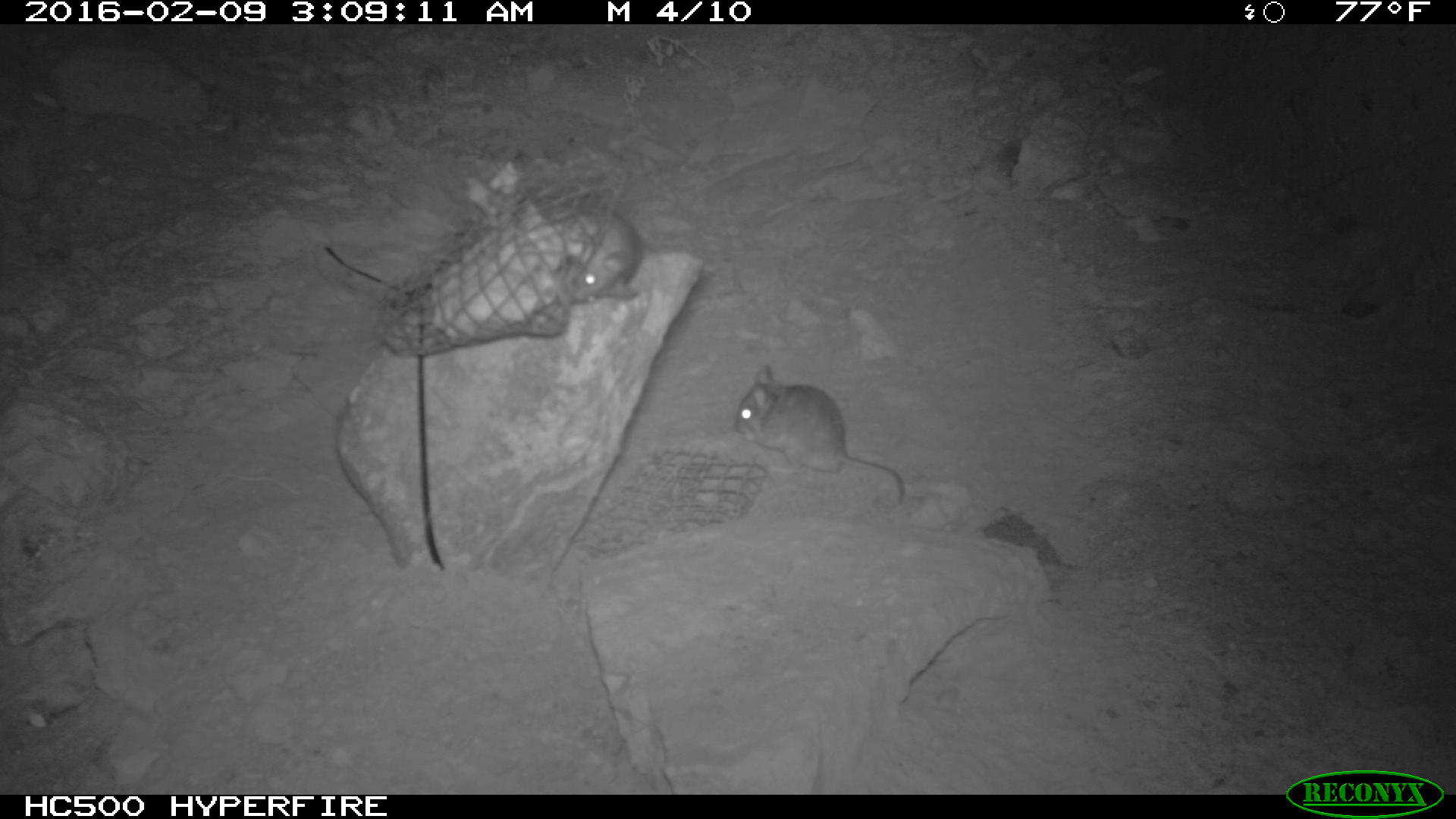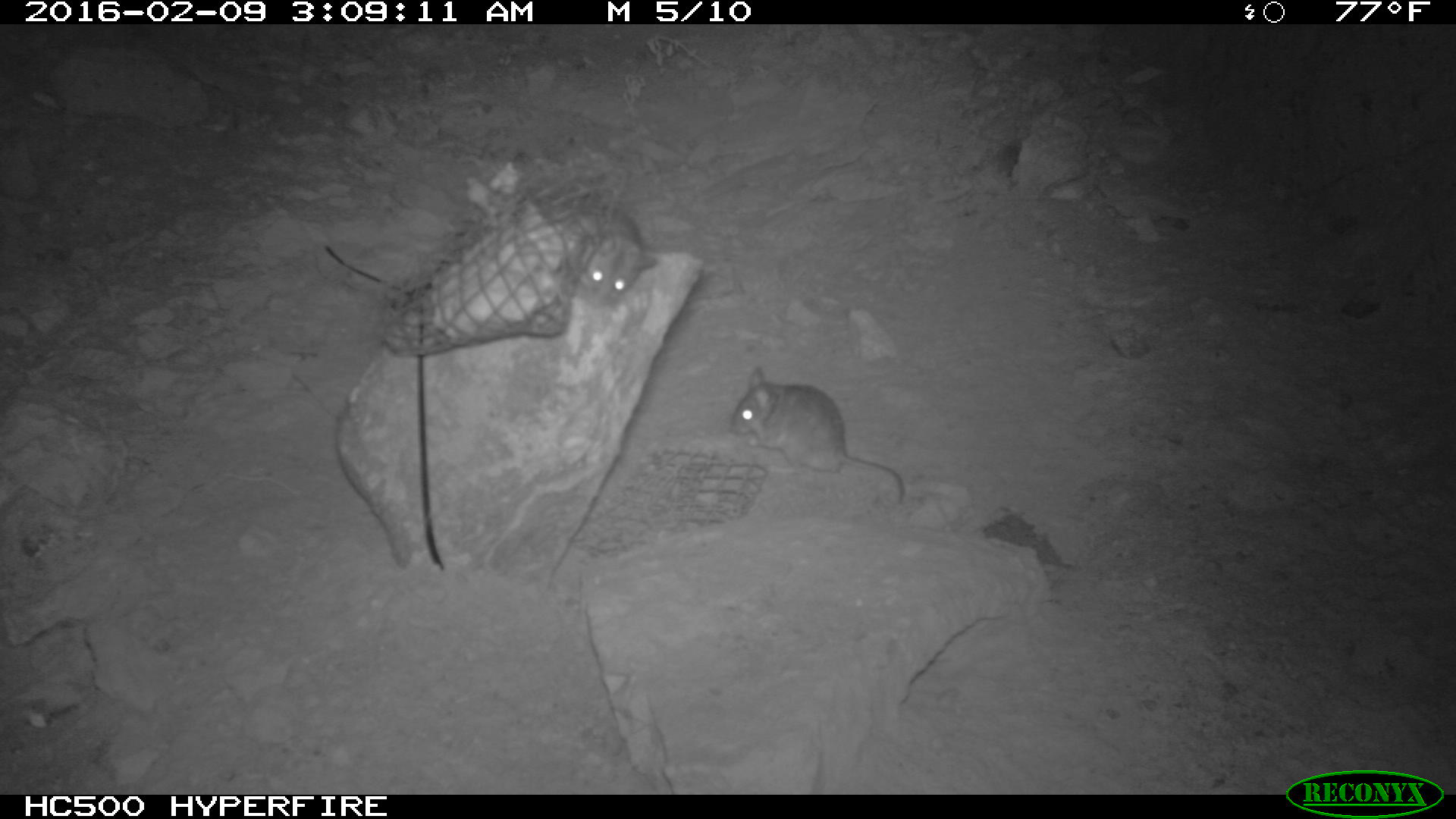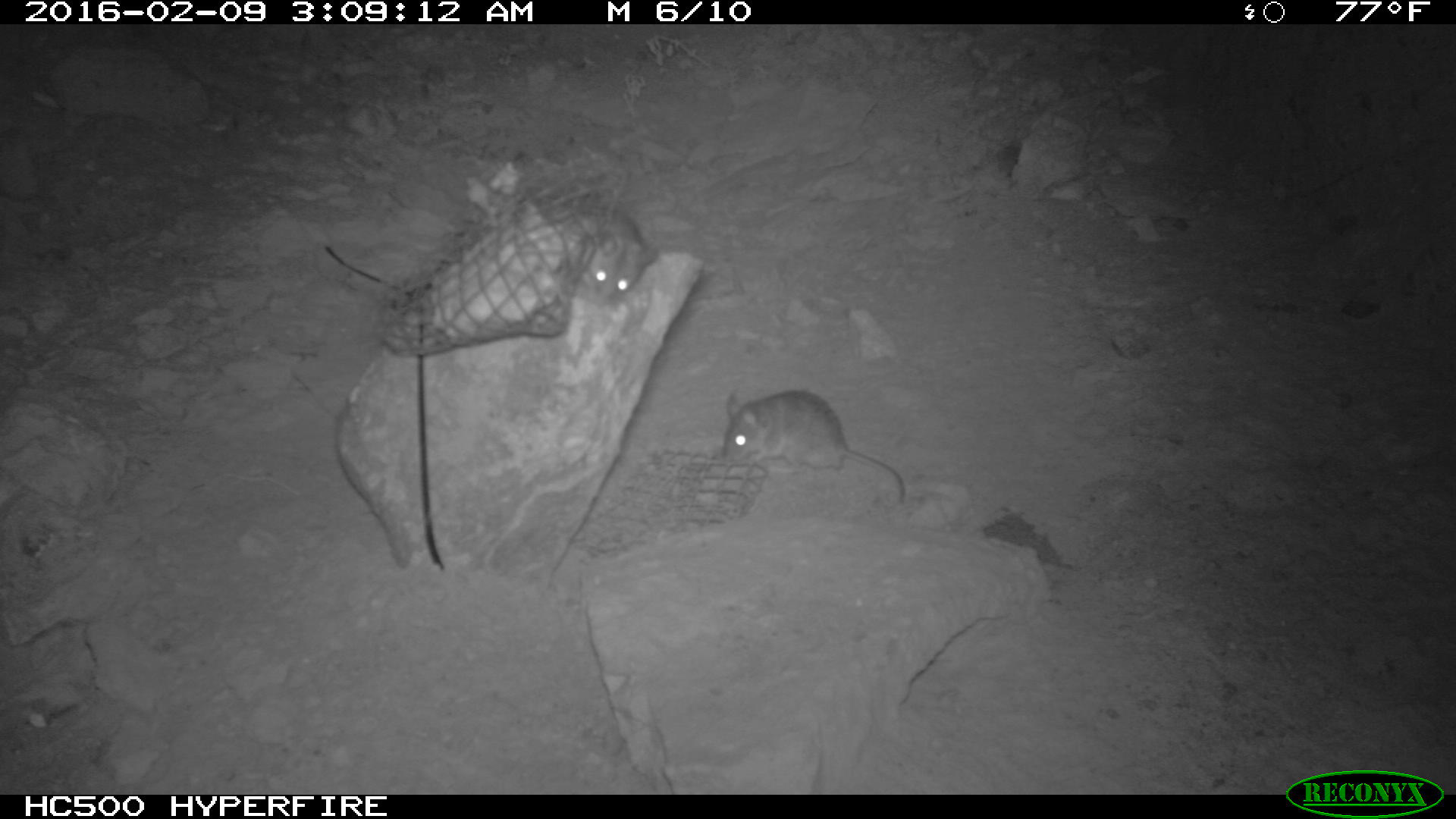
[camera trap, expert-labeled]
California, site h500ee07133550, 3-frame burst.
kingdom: Animalia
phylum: Chordata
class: Mammalia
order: Rodentia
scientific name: Rodentia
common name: rodent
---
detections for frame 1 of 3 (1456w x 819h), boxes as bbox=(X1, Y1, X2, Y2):
rodent: bbox=(733, 359, 905, 506); bbox=(567, 208, 642, 303)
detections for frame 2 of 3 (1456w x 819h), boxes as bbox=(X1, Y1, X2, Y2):
rodent: bbox=(727, 366, 908, 504); bbox=(573, 206, 657, 306)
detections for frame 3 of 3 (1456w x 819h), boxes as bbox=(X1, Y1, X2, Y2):
rodent: bbox=(723, 388, 906, 506); bbox=(573, 202, 654, 305)